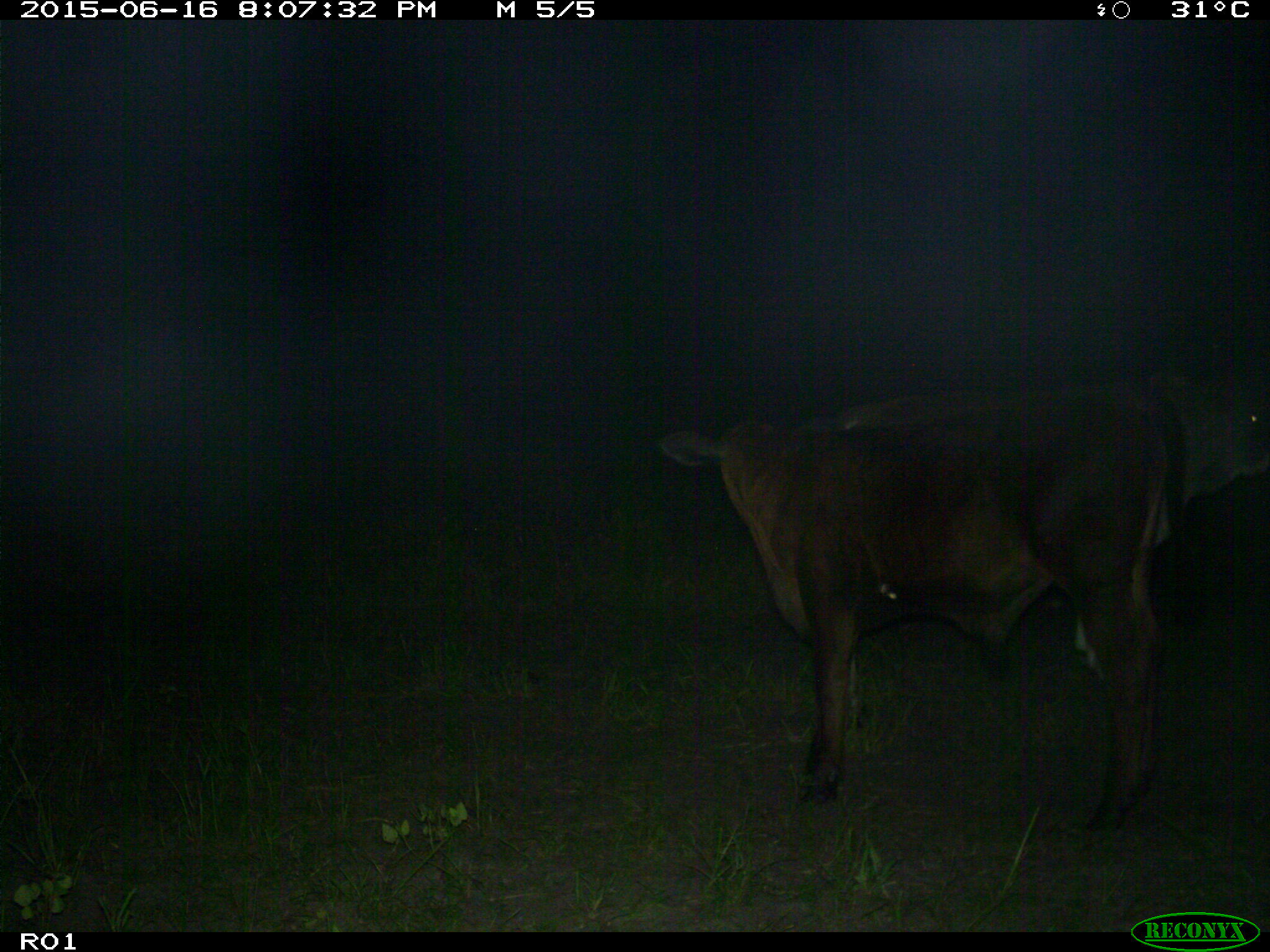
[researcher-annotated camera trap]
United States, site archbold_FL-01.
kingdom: Animalia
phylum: Chordata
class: Mammalia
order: Artiodactyla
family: Bovidae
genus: Bos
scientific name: Bos taurus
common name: domestic cow